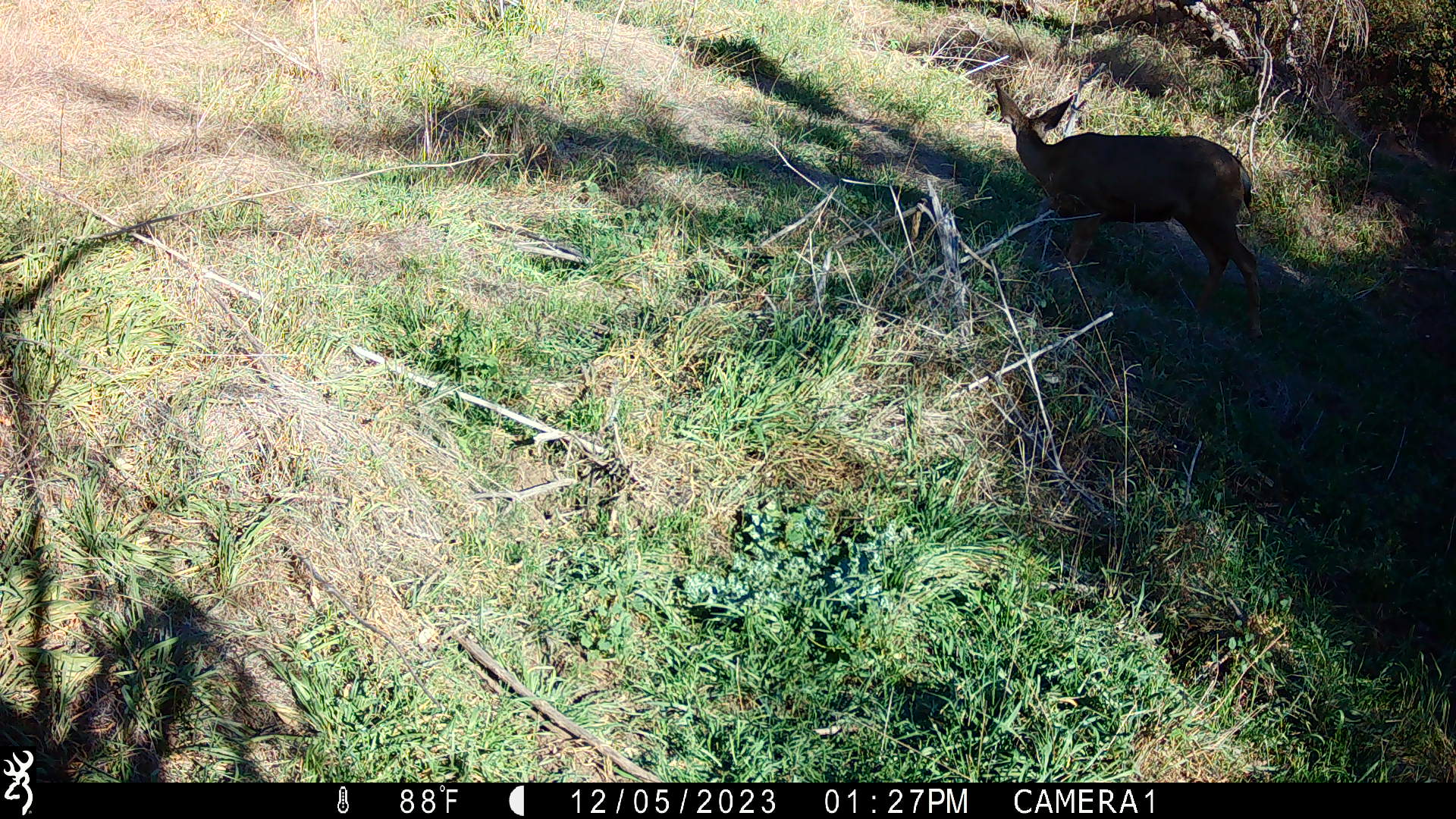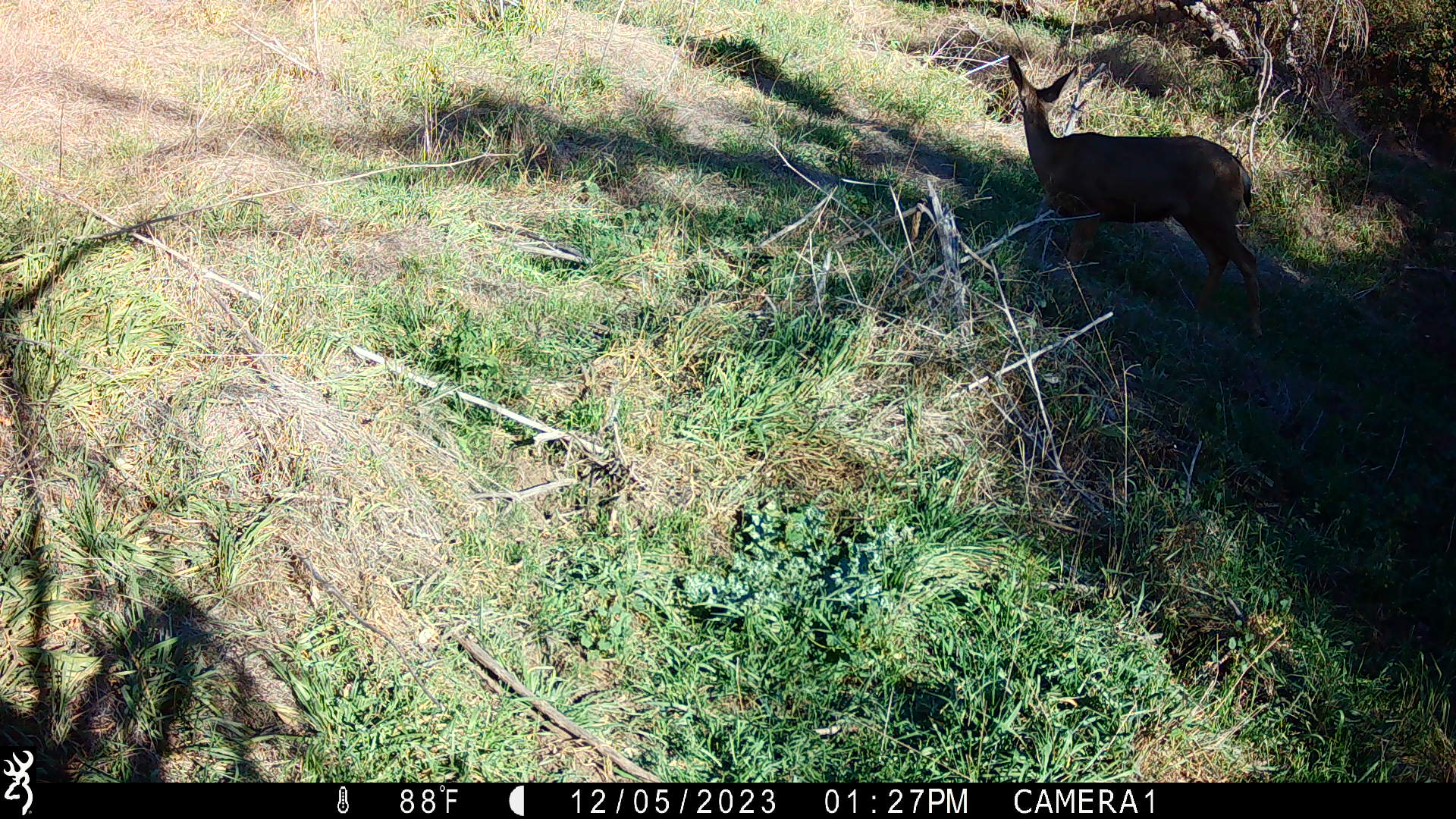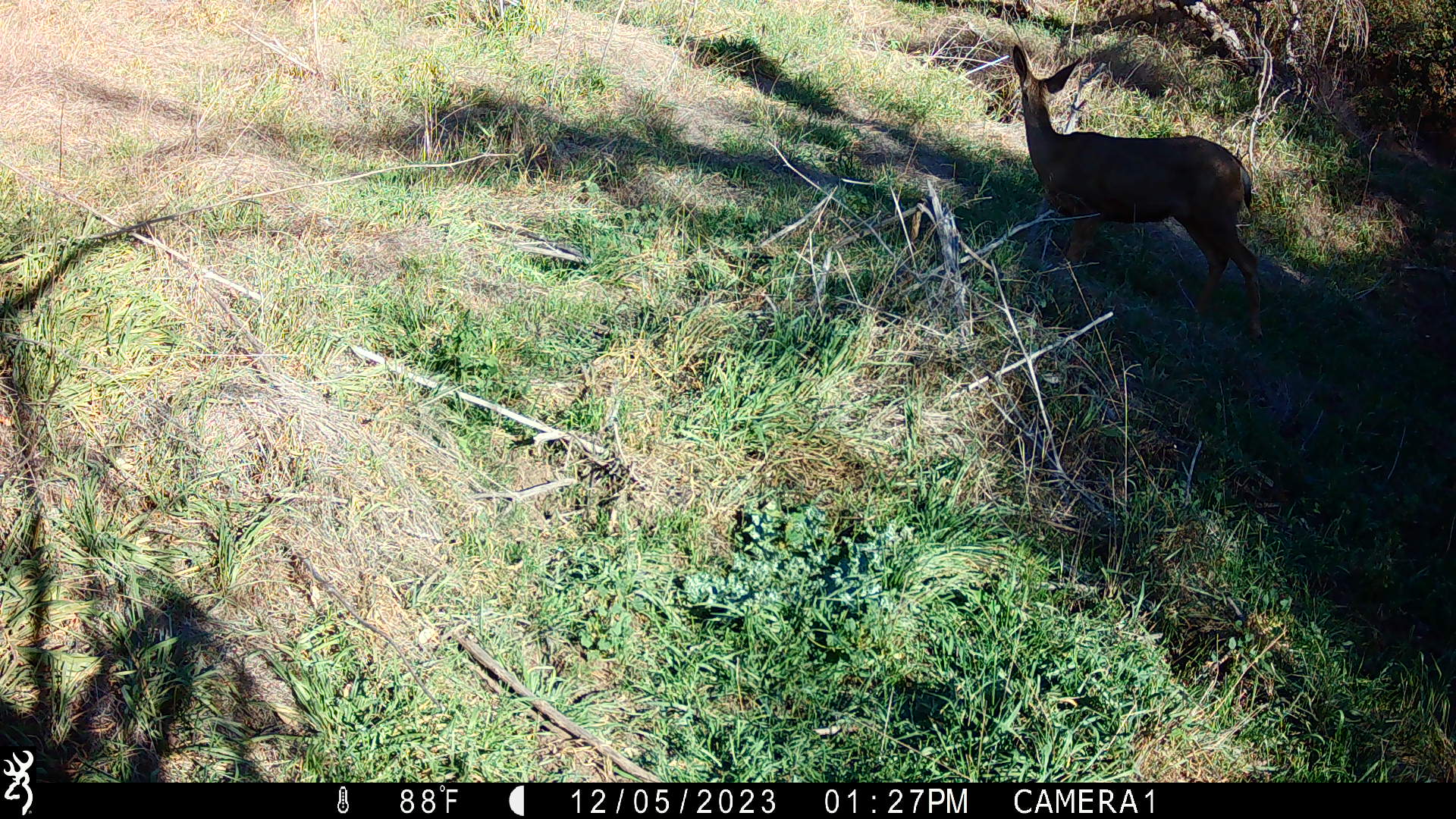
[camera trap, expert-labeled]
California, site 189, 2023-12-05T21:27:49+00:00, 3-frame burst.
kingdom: Animalia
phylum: Chordata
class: Mammalia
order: Artiodactyla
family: Cervidae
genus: Odocoileus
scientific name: Odocoileus hemionus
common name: mule deer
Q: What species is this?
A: Mule deer (Odocoileus hemionus).